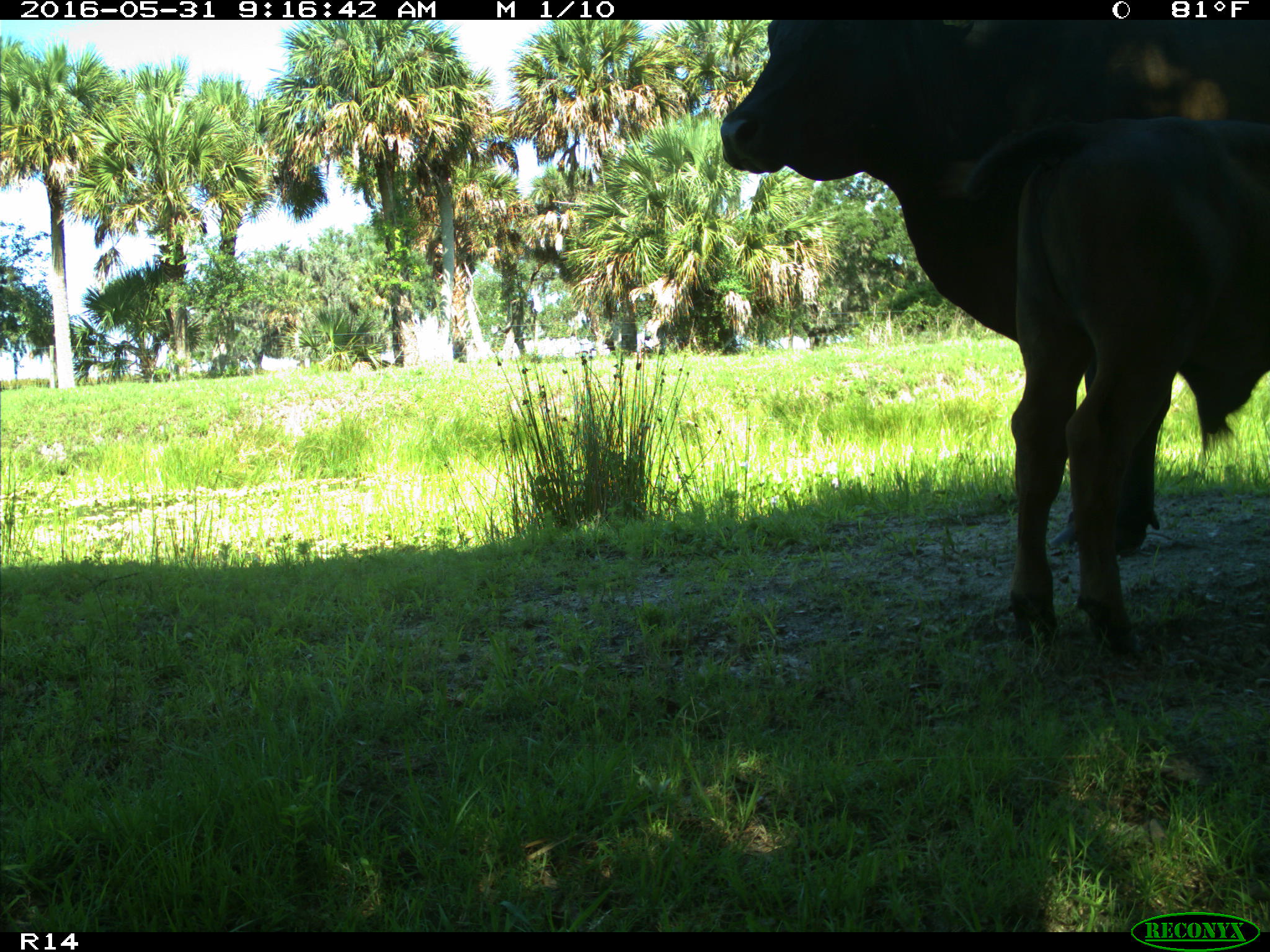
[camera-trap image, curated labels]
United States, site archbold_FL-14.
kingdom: Animalia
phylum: Chordata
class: Mammalia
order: Artiodactyla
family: Bovidae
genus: Bos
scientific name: Bos taurus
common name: domestic cow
Bos taurus (domestic cow).